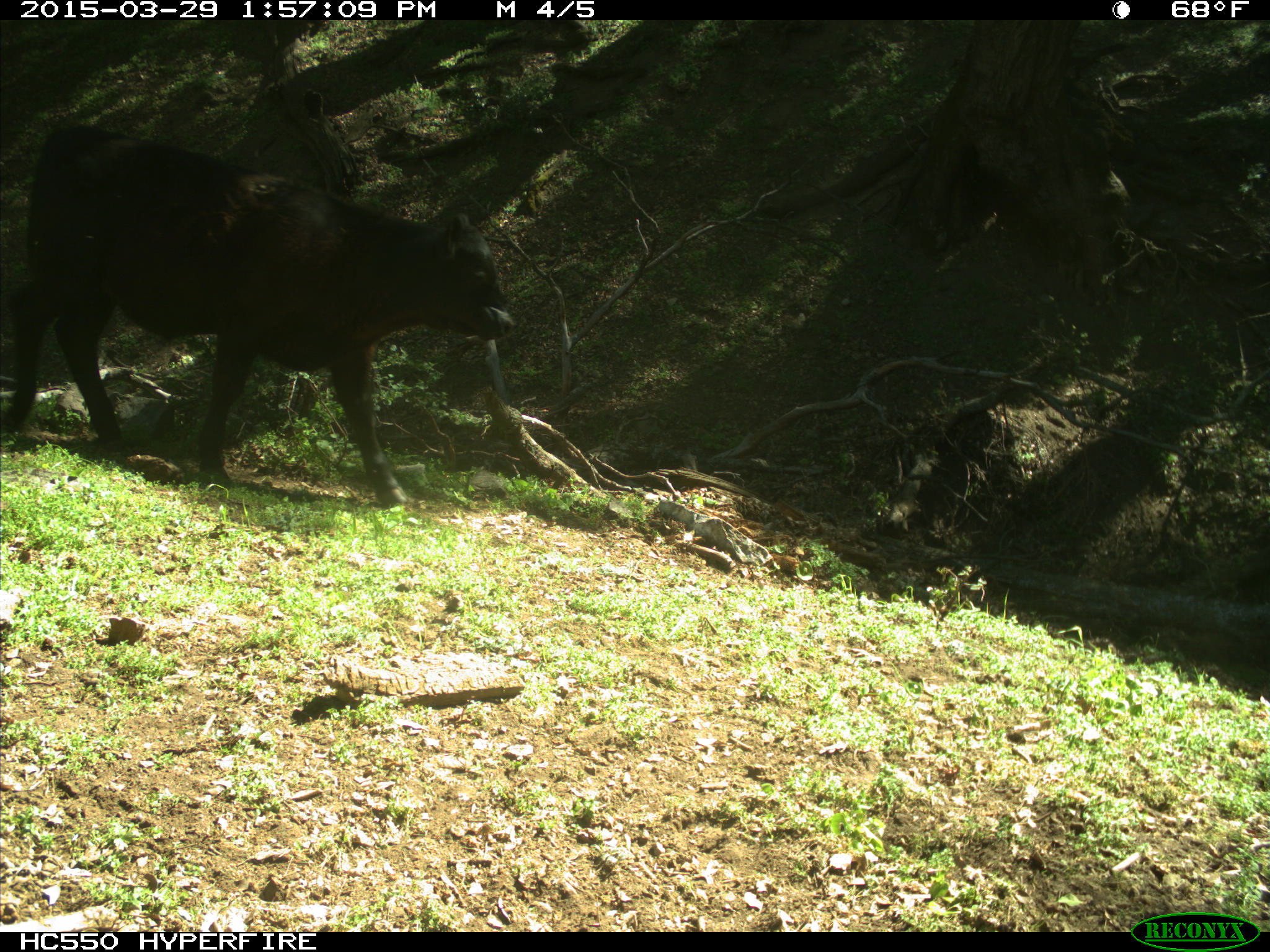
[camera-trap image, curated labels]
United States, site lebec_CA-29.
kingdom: Animalia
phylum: Chordata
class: Mammalia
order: Artiodactyla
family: Bovidae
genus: Bos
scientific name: Bos taurus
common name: domestic cow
Bos taurus (domestic cow).